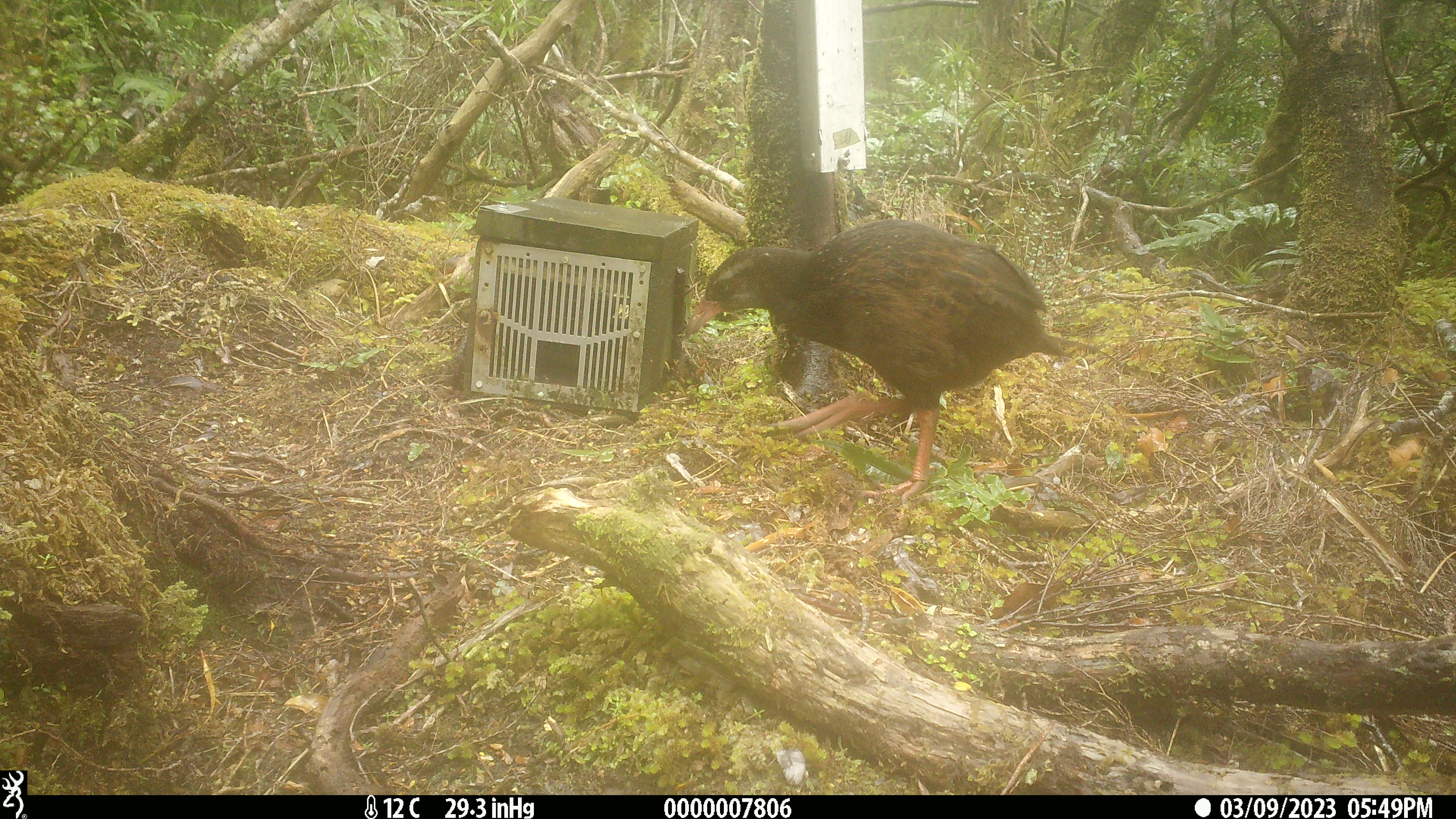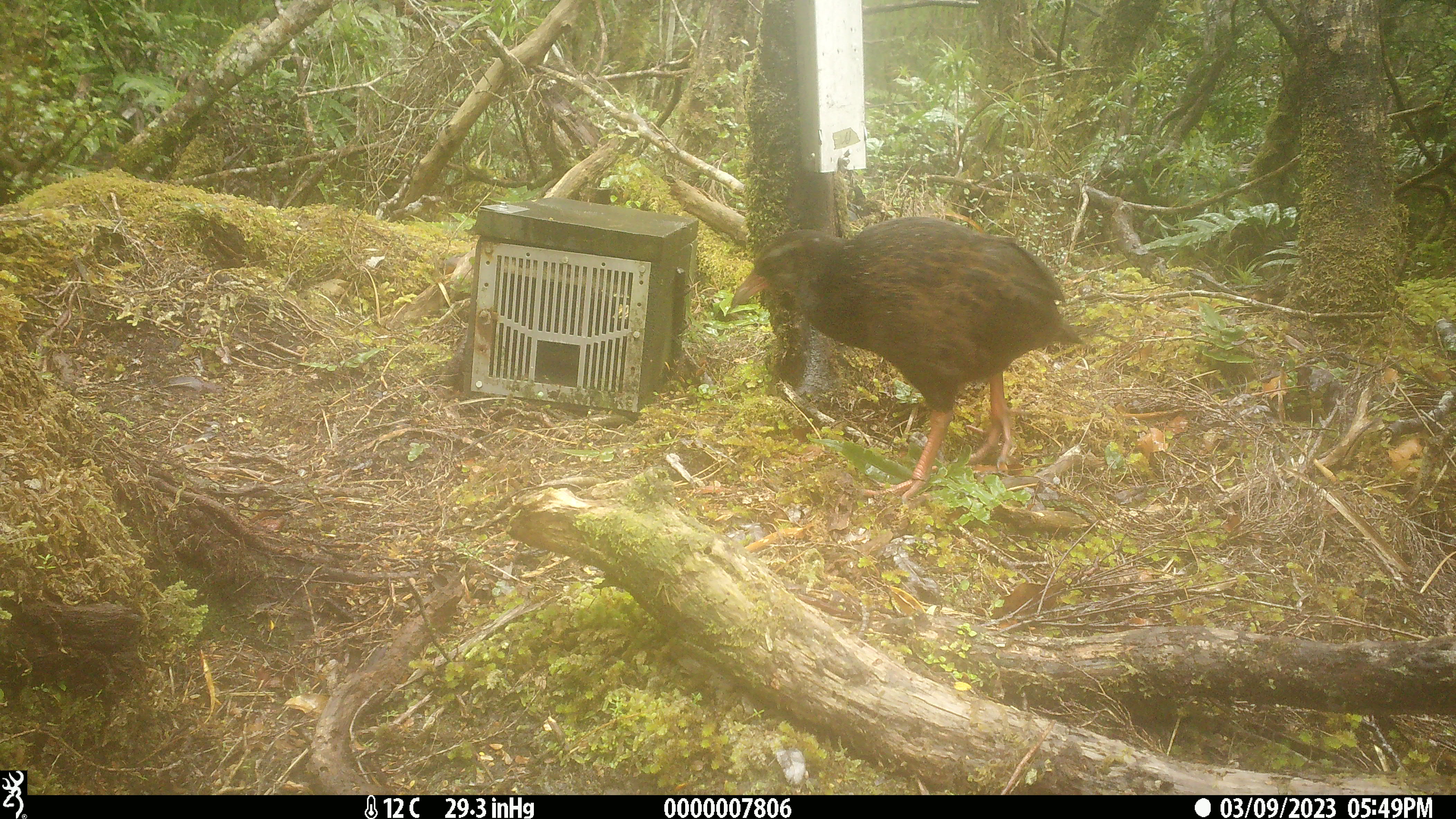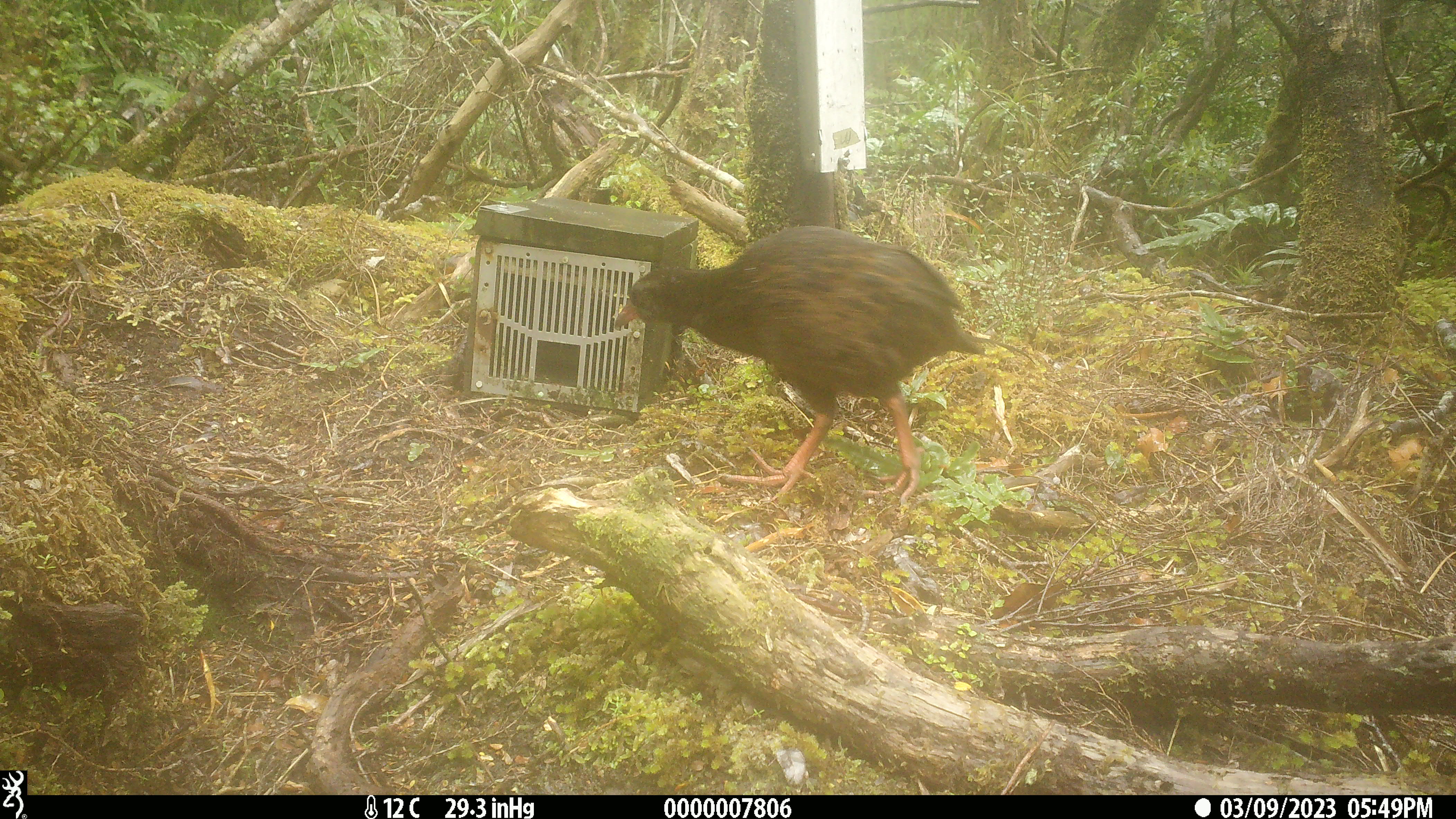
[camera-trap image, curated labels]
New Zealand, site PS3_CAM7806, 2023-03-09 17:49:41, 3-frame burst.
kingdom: Animalia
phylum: Chordata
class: Aves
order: Gruiformes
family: Rallidae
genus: Gallirallus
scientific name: Gallirallus australis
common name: weka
Weka (Gallirallus australis).